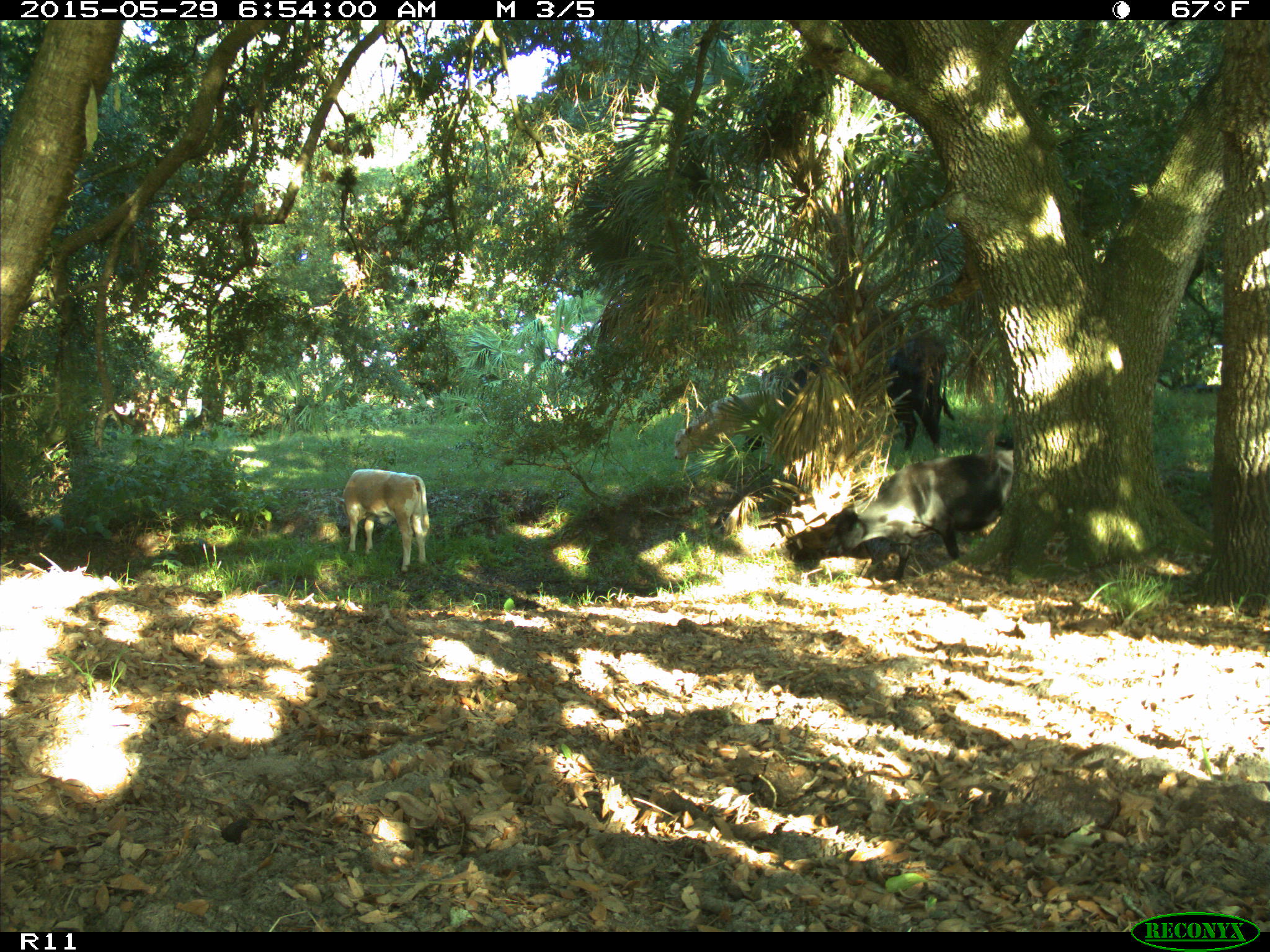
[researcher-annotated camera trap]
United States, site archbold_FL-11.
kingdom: Animalia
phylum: Chordata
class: Mammalia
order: Artiodactyla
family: Bovidae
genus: Bos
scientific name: Bos taurus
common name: domestic cow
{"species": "Bos taurus (domestic cow)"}